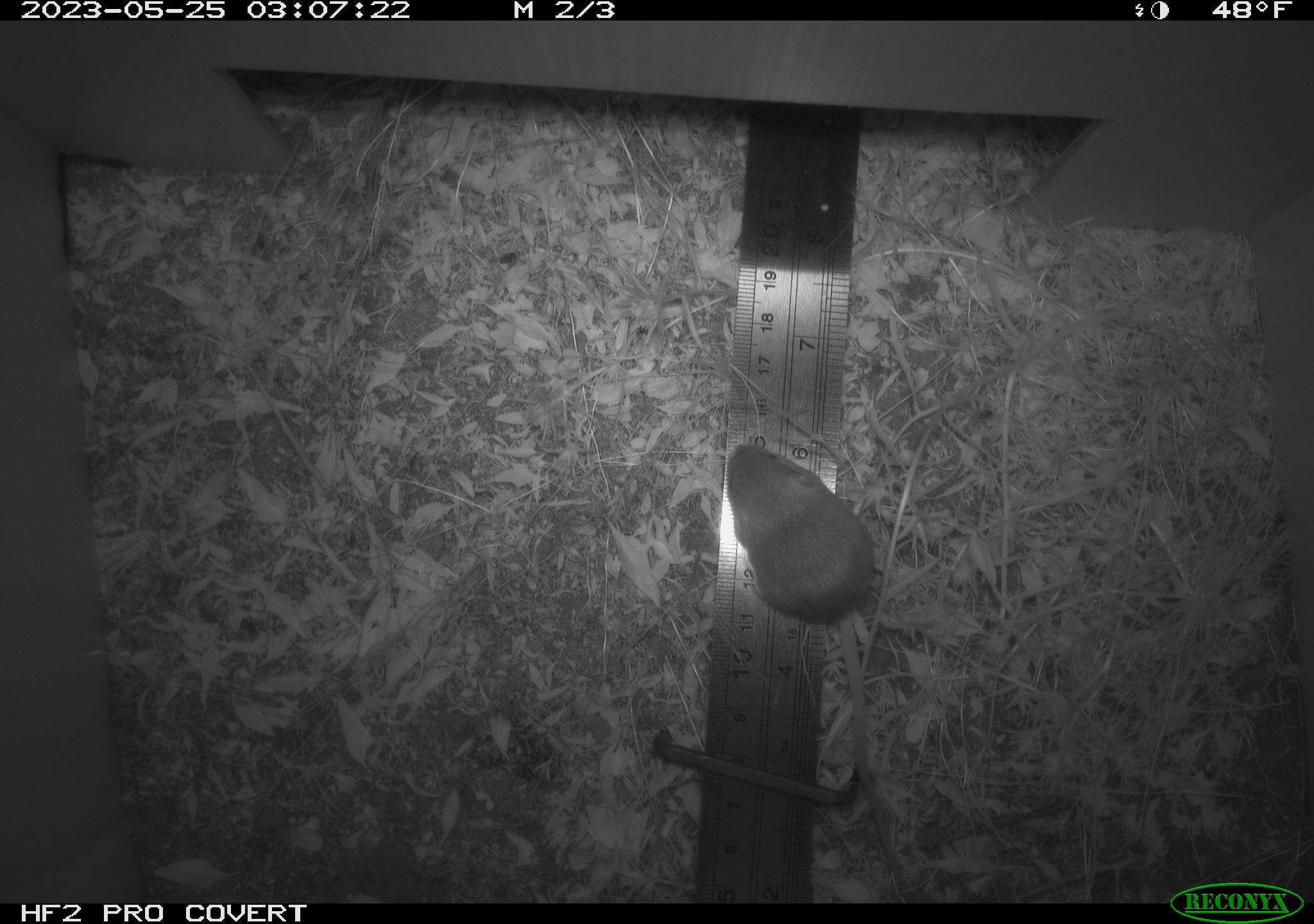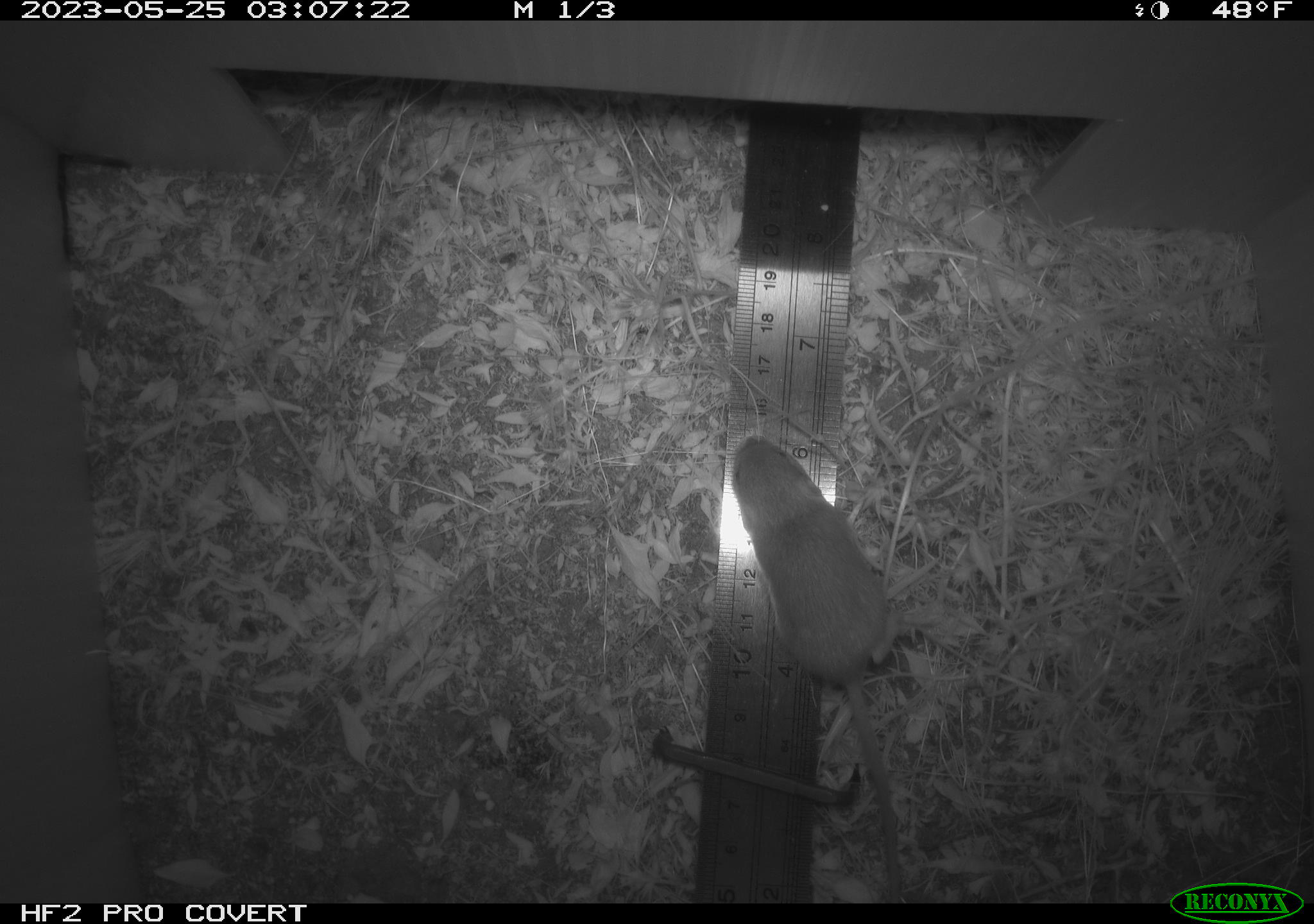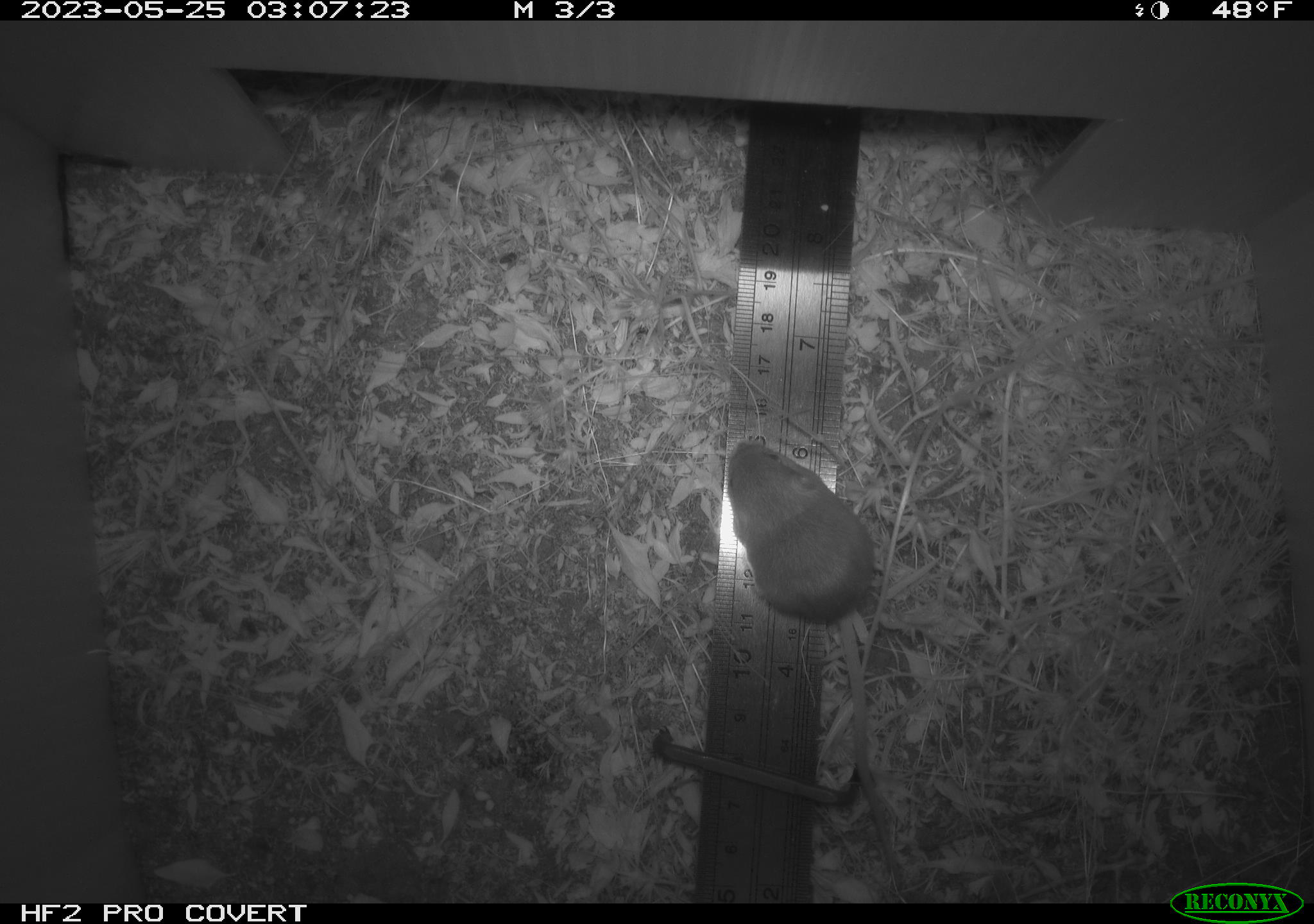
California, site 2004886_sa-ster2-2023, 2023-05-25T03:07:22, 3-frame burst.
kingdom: Animalia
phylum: Chordata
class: Mammalia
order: Rodentia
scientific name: Rodentia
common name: mouse species